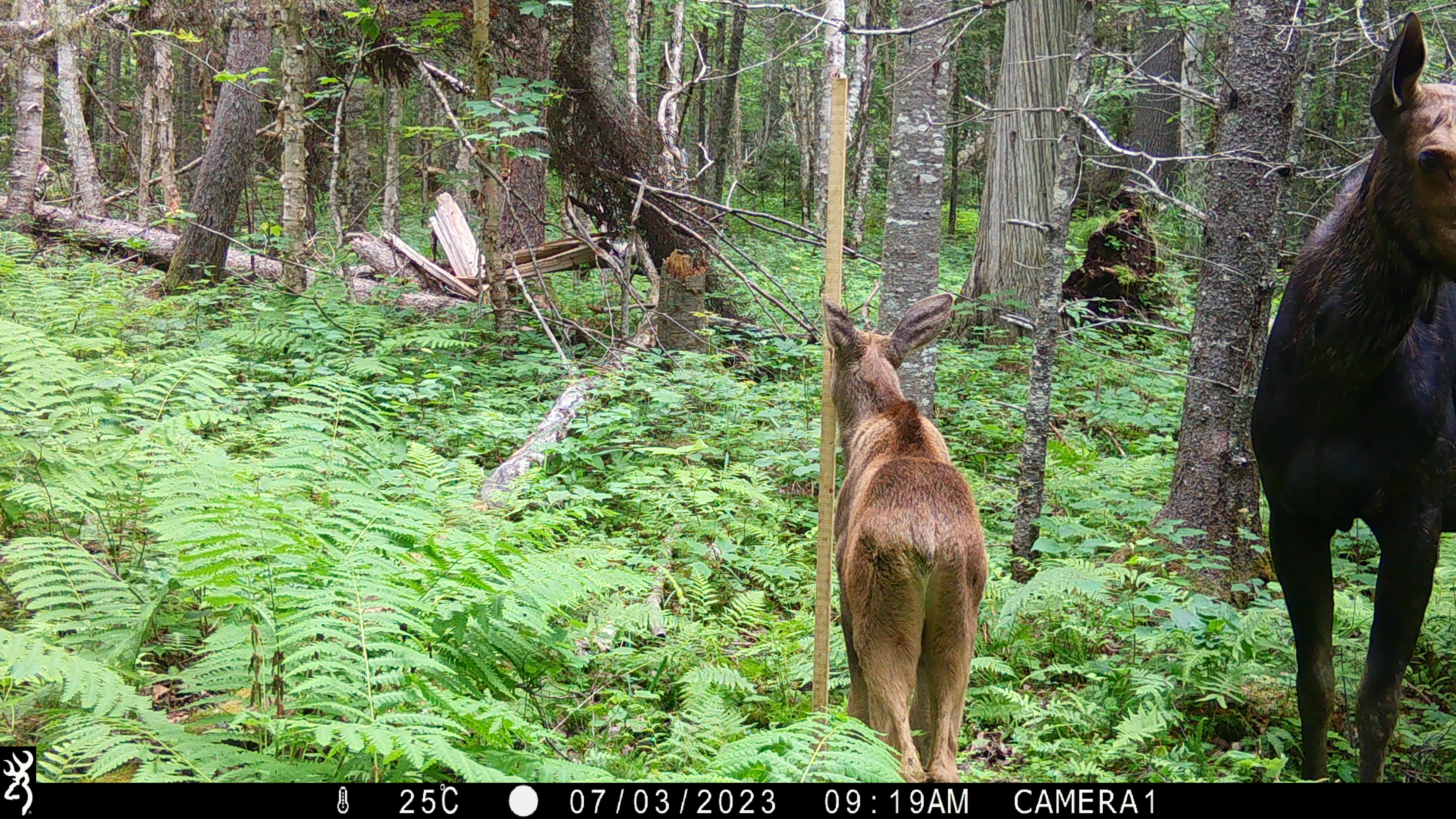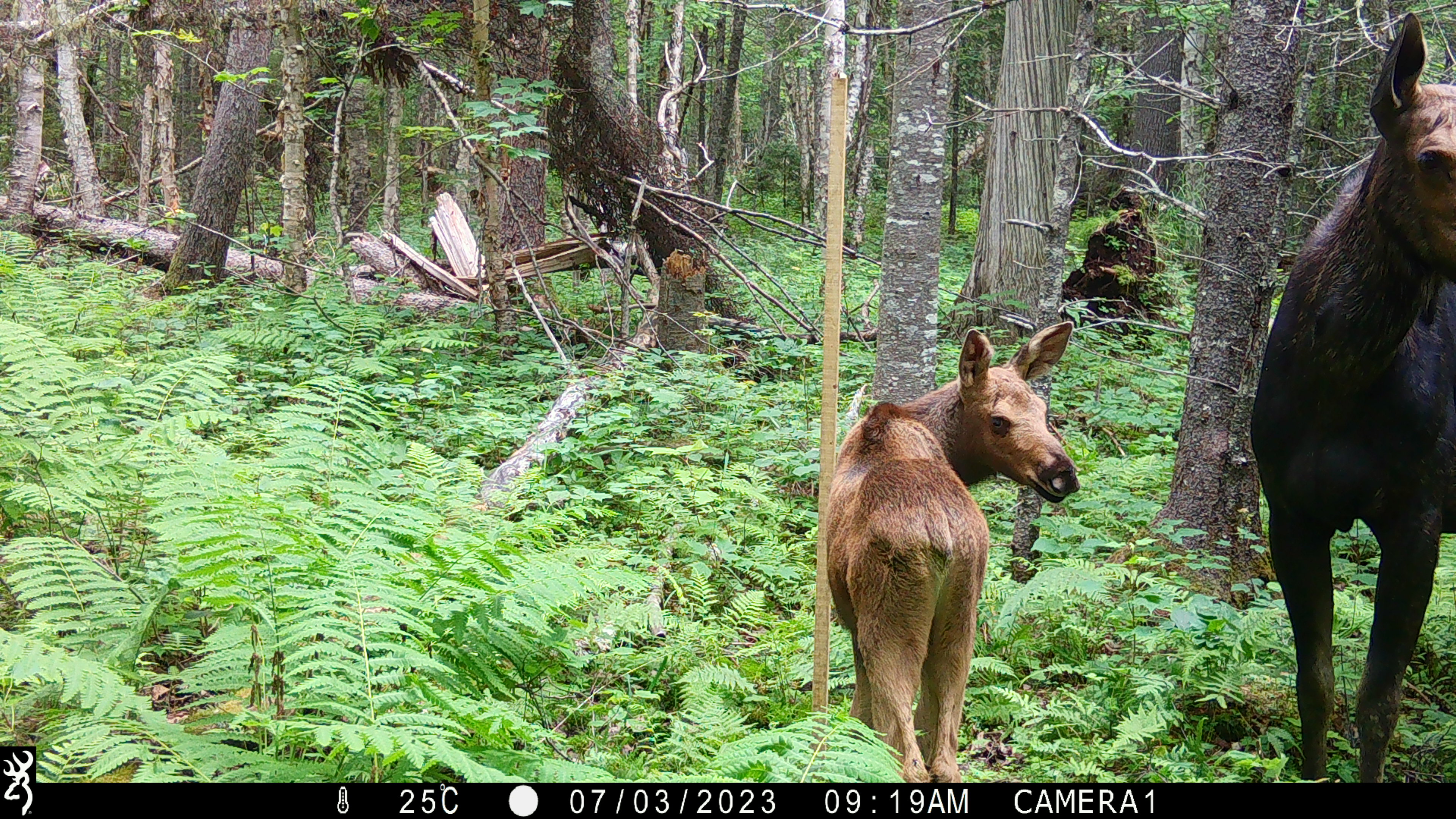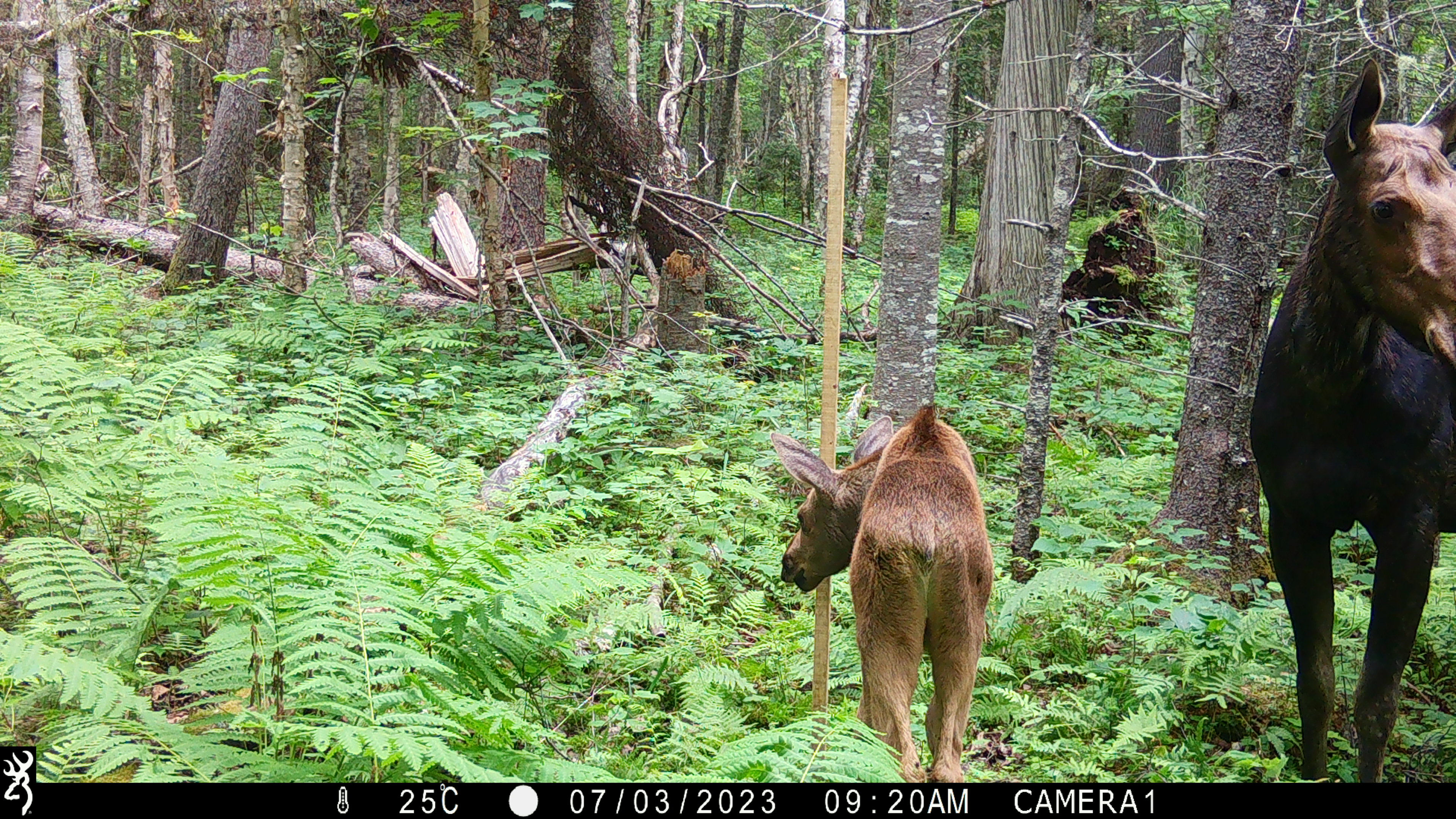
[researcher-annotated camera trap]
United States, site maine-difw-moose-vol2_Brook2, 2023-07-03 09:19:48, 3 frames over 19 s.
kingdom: Animalia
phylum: Chordata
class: Mammalia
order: Artiodactyla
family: Cervidae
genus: Alces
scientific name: Alces alces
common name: moose